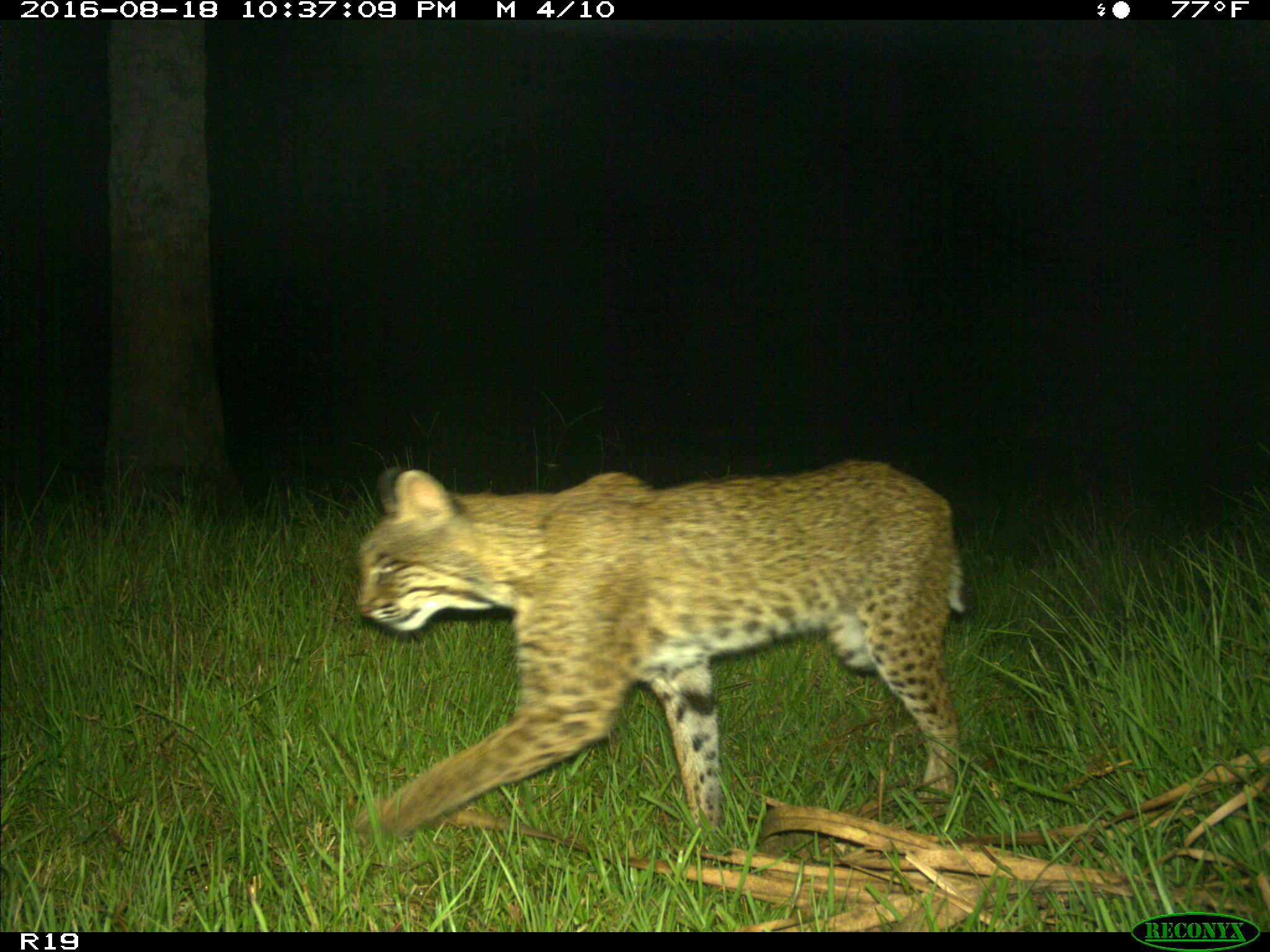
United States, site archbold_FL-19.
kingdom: Animalia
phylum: Chordata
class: Mammalia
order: Carnivora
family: Felidae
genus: Lynx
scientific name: Lynx rufus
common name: bobcat